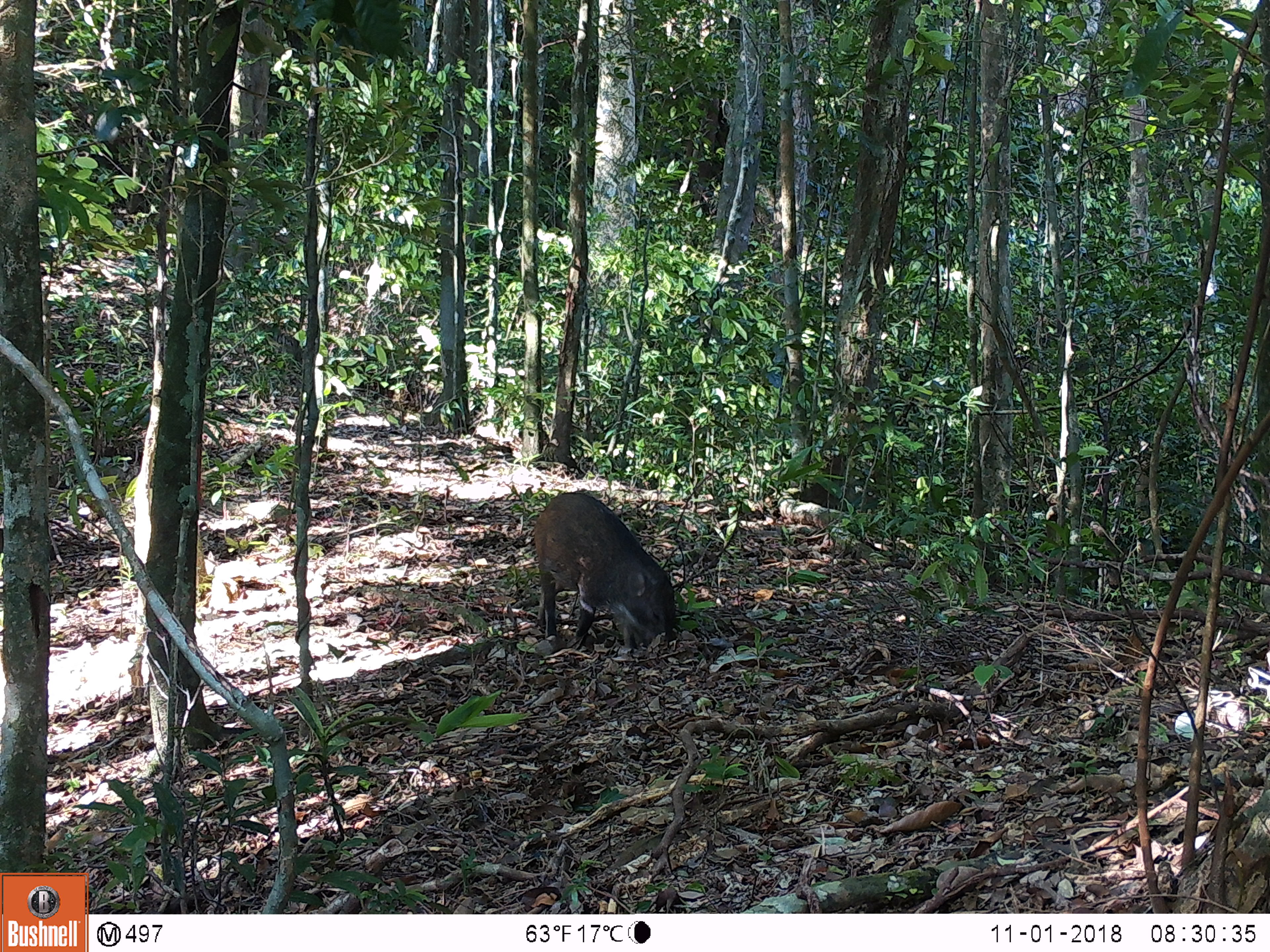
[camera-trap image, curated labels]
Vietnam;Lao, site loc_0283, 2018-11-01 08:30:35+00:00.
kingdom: Animalia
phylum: Chordata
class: Mammalia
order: Artiodactyla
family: Suidae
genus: Sus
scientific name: Sus scrofa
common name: eurasian wild pig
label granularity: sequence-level